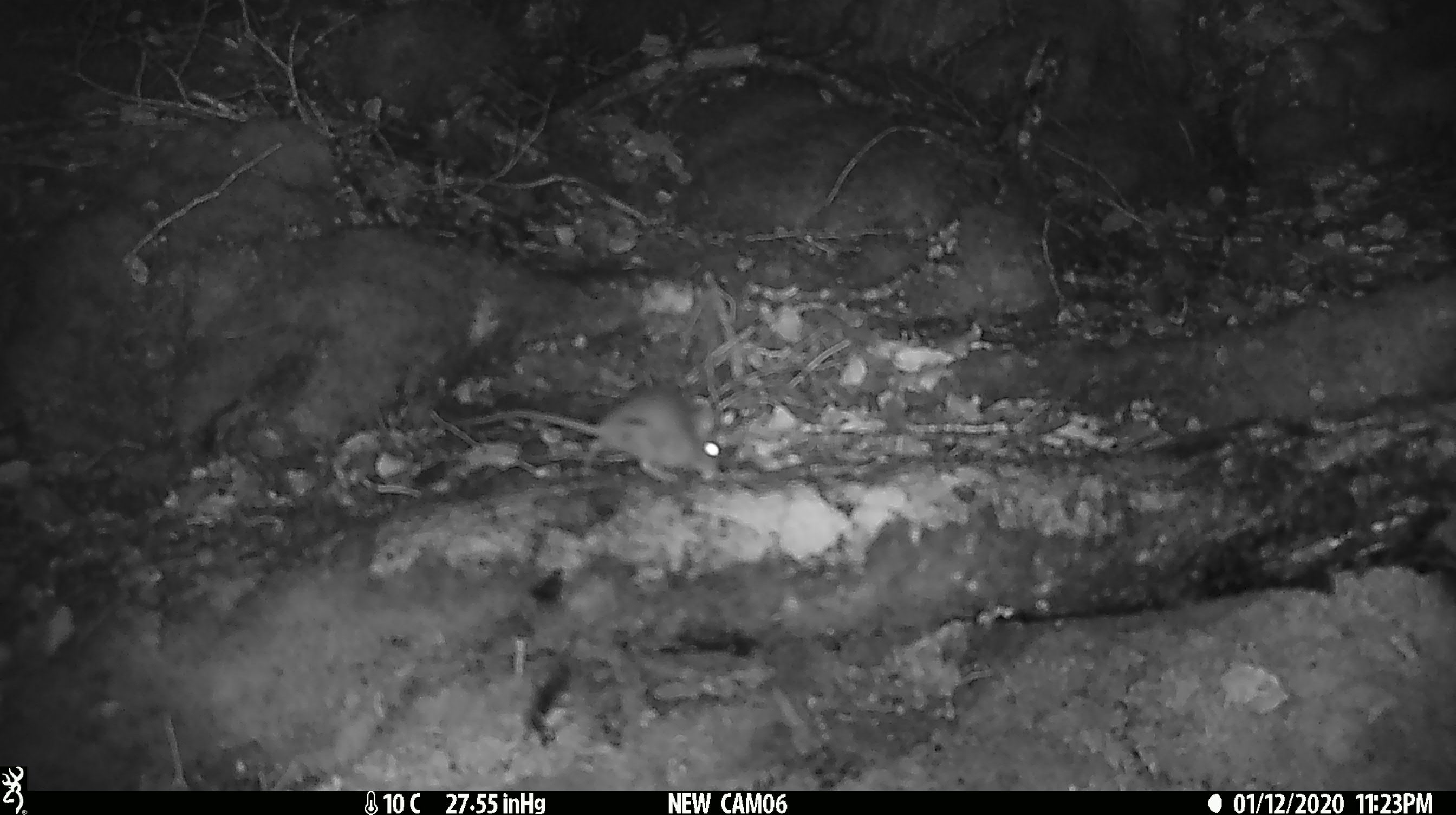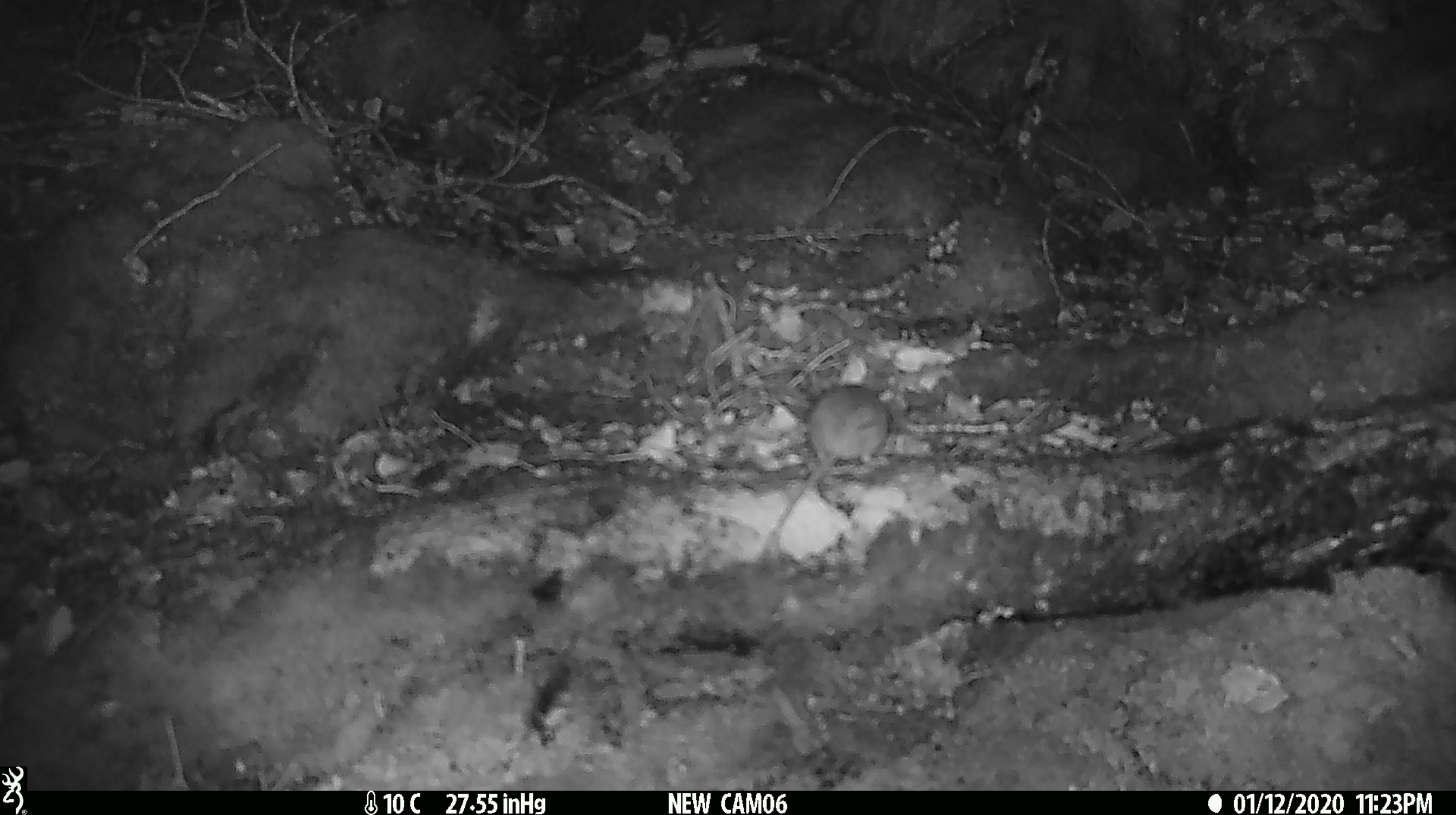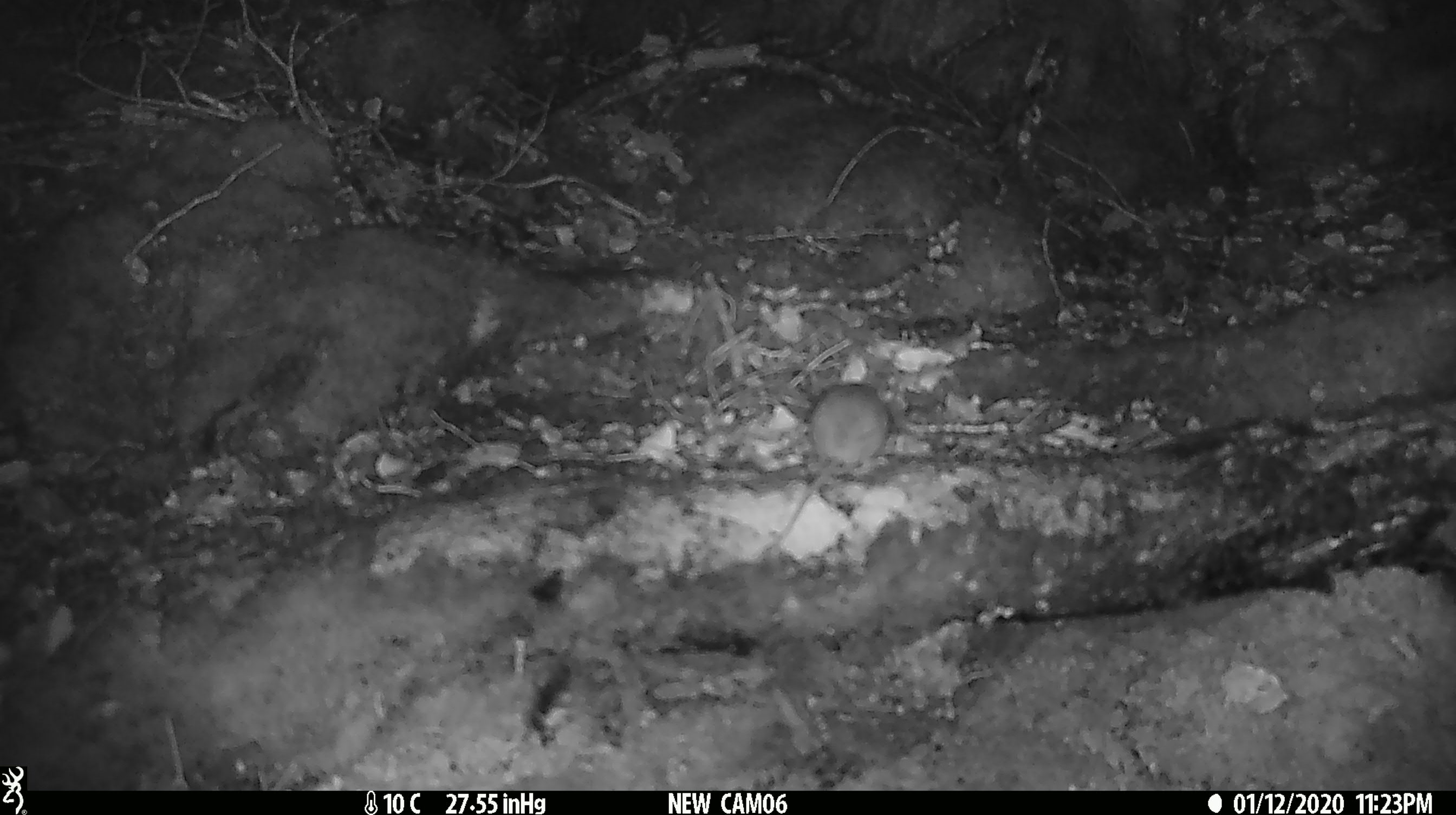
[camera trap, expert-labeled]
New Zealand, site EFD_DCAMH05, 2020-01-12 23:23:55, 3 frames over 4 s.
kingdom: Animalia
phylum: Chordata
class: Mammalia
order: Rodentia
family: Muridae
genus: Mus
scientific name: Mus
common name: mouse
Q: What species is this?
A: Mouse (Mus).